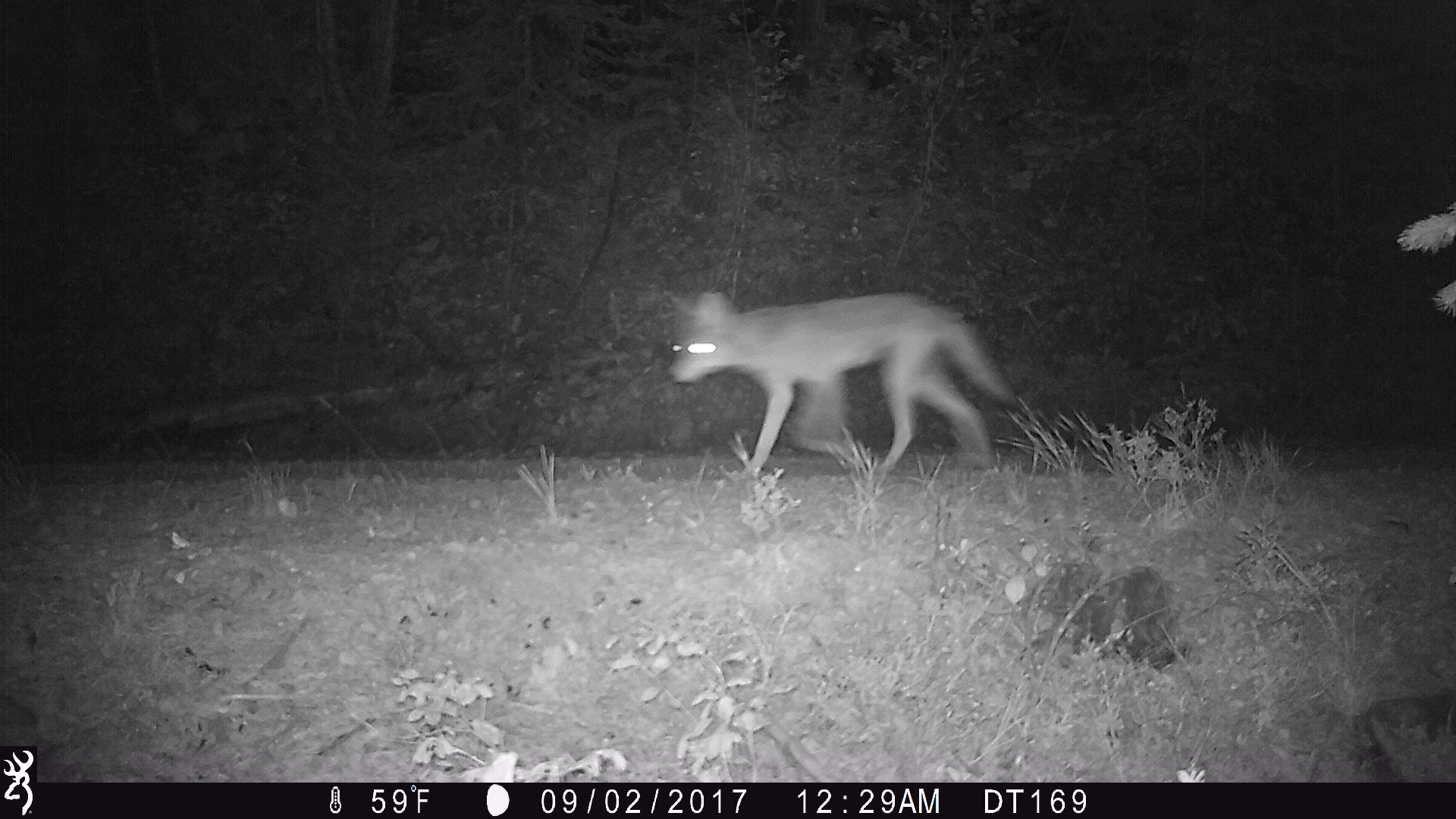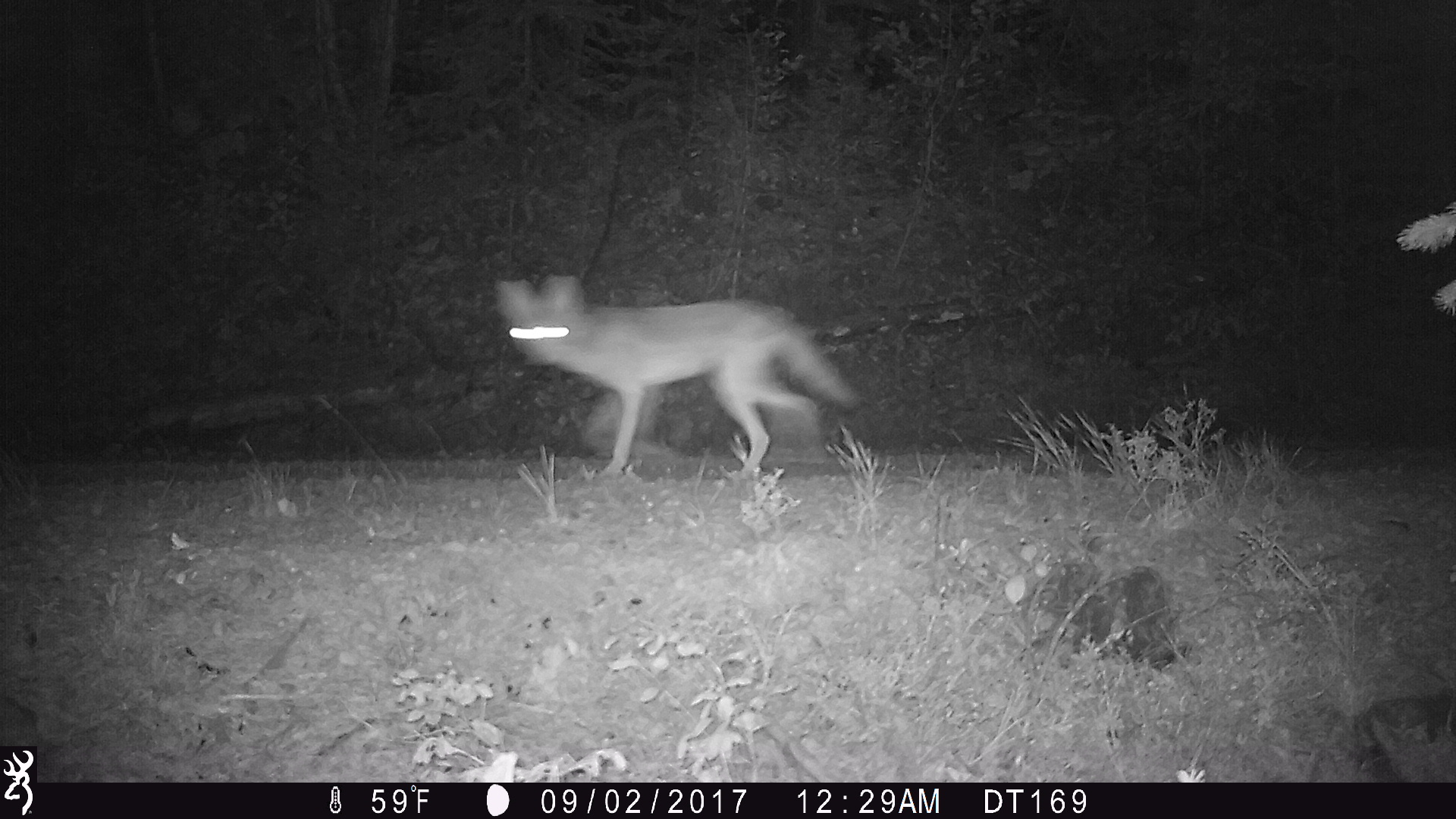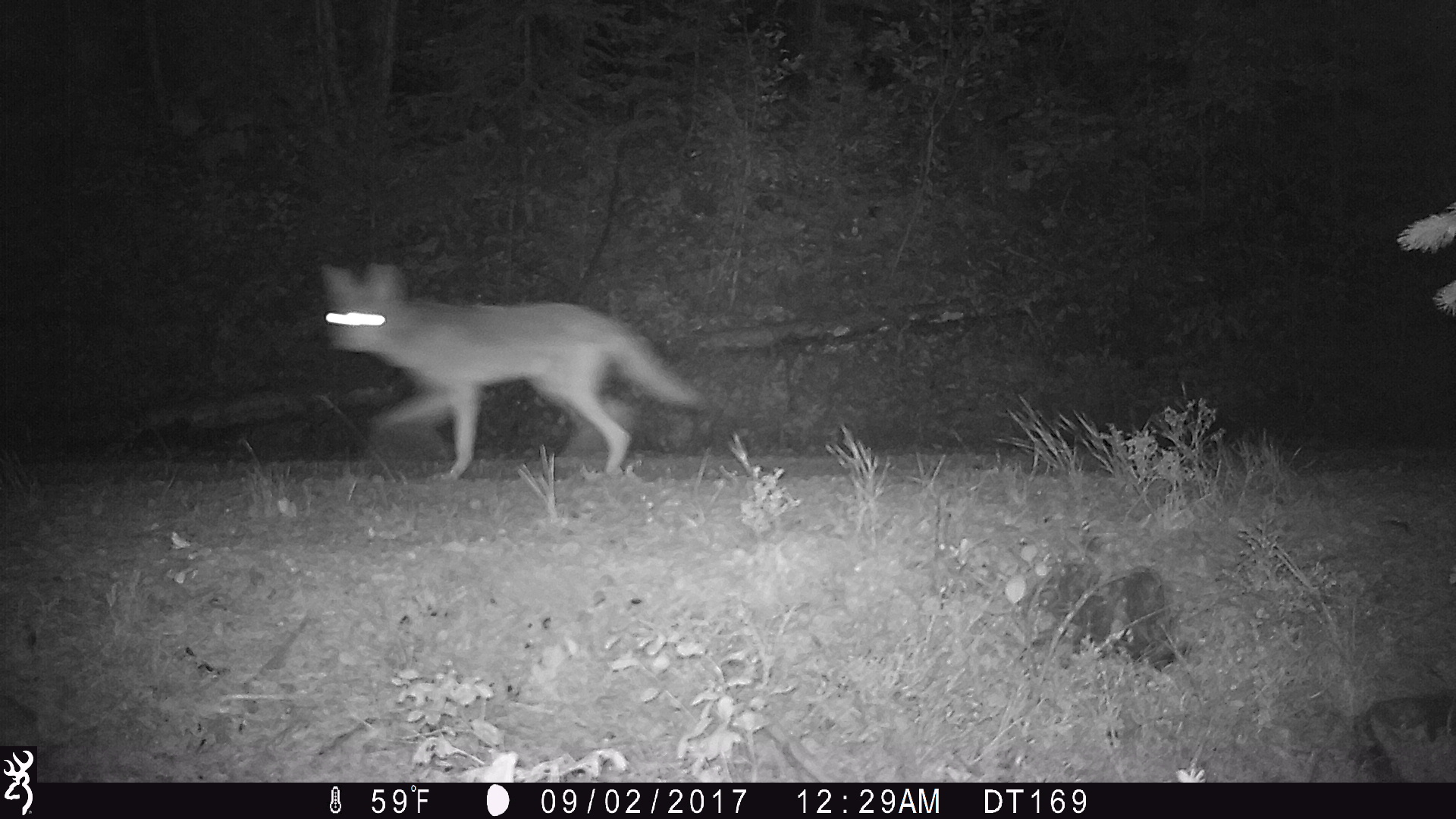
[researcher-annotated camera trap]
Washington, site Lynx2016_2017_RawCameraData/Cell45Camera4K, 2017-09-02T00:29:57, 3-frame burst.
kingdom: Animalia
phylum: Chordata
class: Mammalia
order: Carnivora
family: Canidae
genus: Canis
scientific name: Canis latrans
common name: coyote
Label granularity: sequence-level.